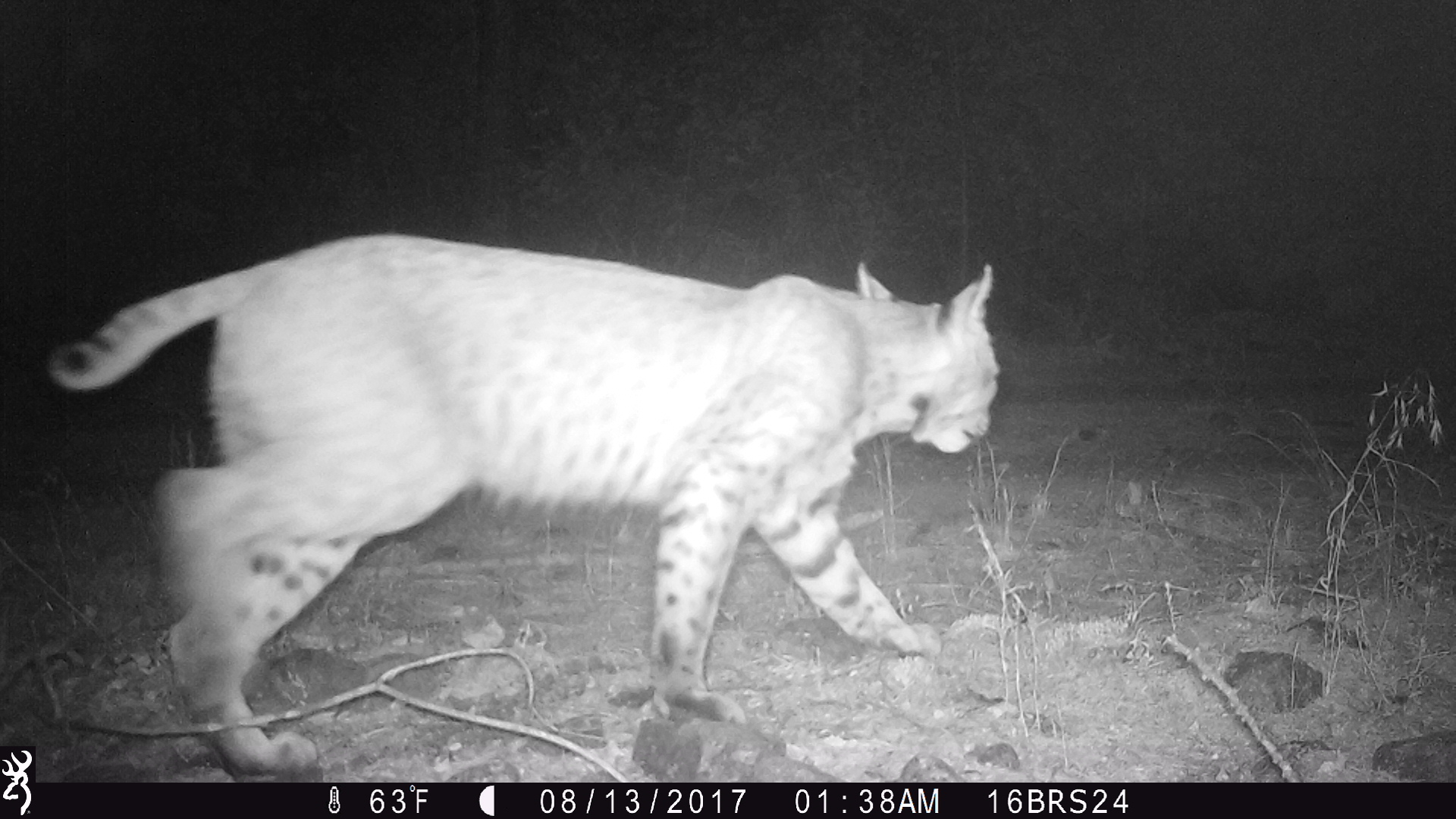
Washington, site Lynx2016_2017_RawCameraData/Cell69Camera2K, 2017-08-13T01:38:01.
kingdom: Animalia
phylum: Chordata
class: Mammalia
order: Carnivora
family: Felidae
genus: Lynx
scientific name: Lynx rufus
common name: bobcat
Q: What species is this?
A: Lynx rufus (bobcat).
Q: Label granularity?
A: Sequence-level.